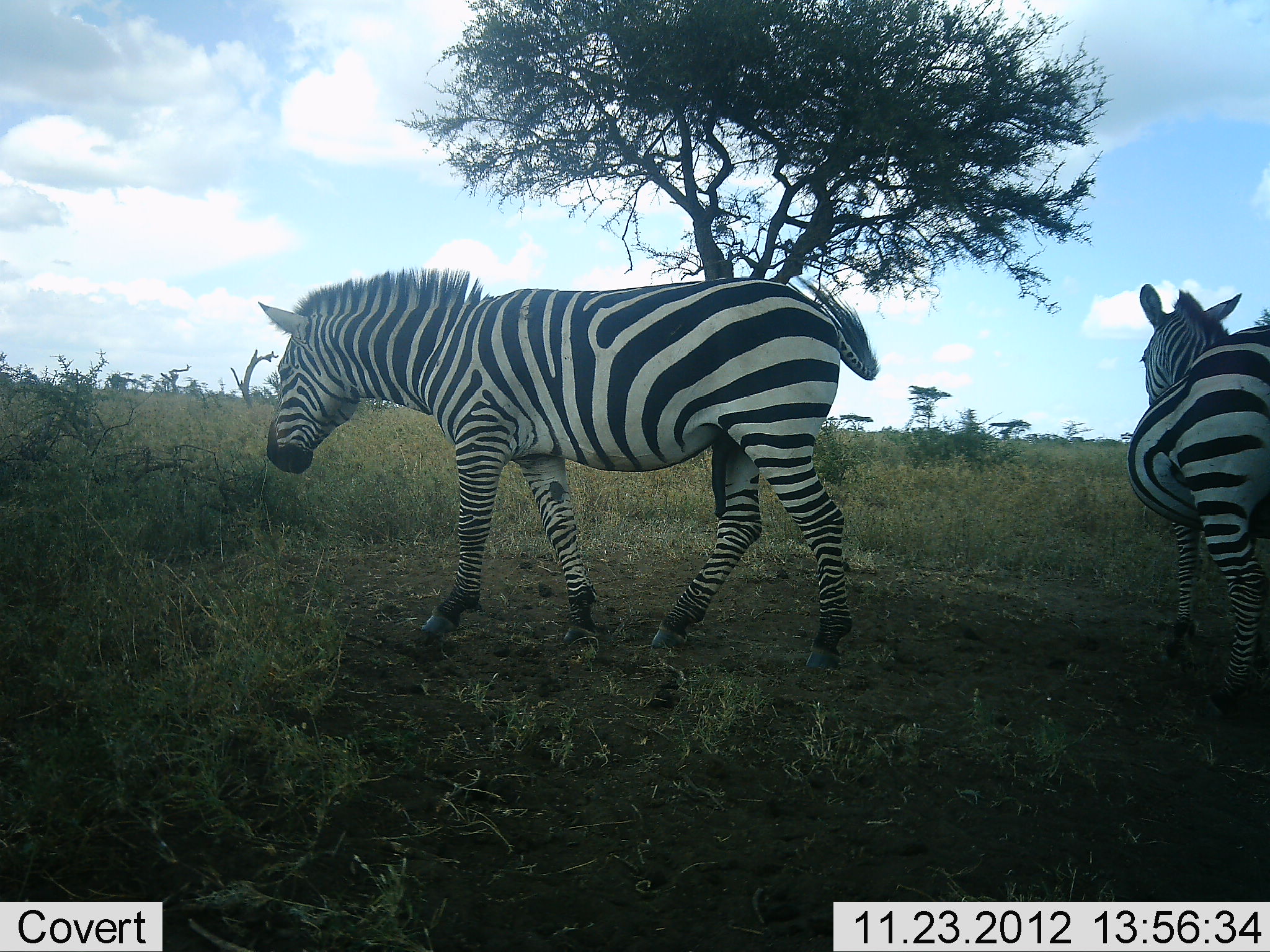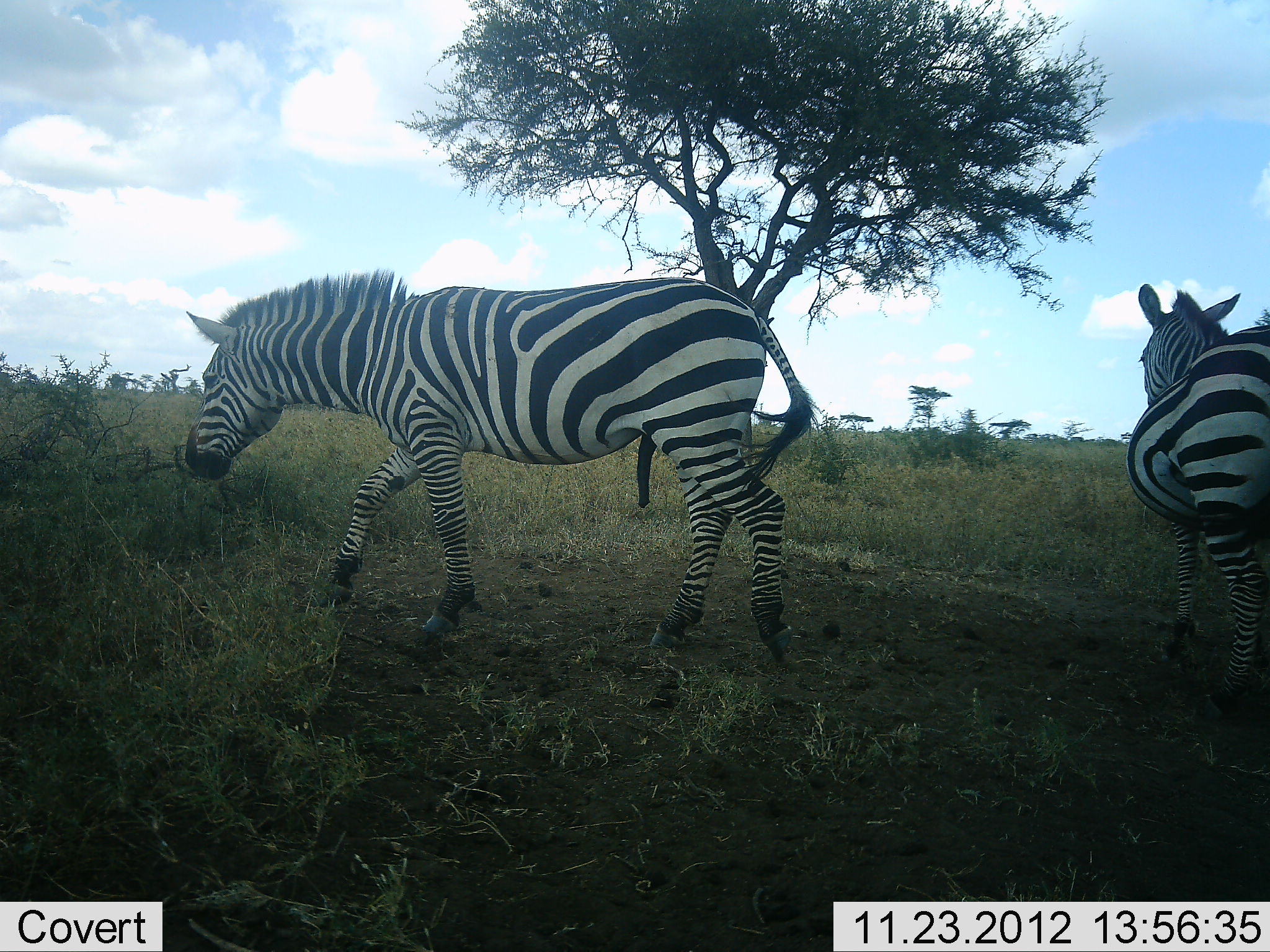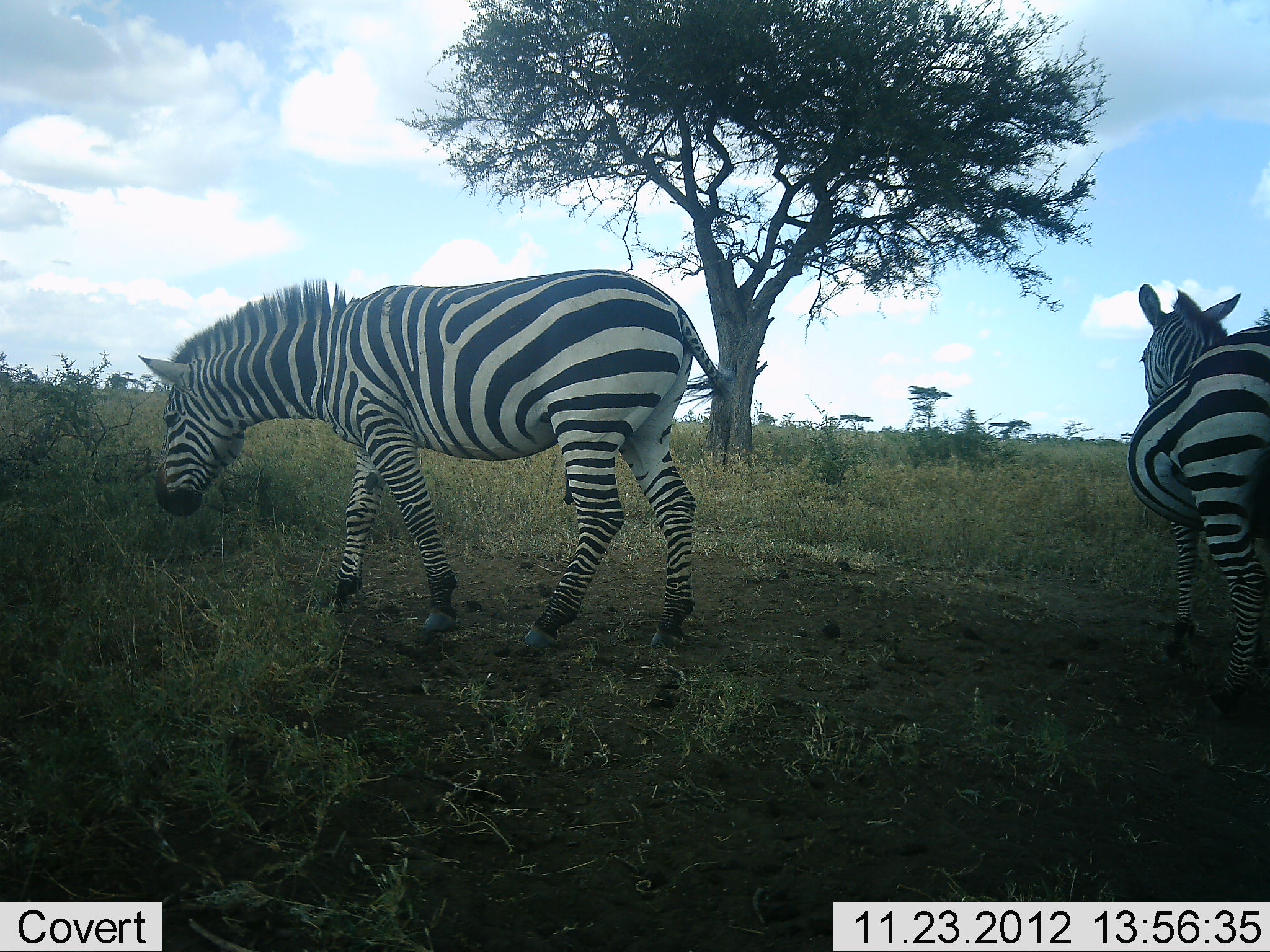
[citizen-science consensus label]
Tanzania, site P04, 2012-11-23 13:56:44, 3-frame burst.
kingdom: Animalia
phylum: Chordata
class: Mammalia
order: Perissodactyla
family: Equidae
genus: Equus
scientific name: Equus quagga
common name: plains zebra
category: zebra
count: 2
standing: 90%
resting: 0%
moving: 80%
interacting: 0%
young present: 0%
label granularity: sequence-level